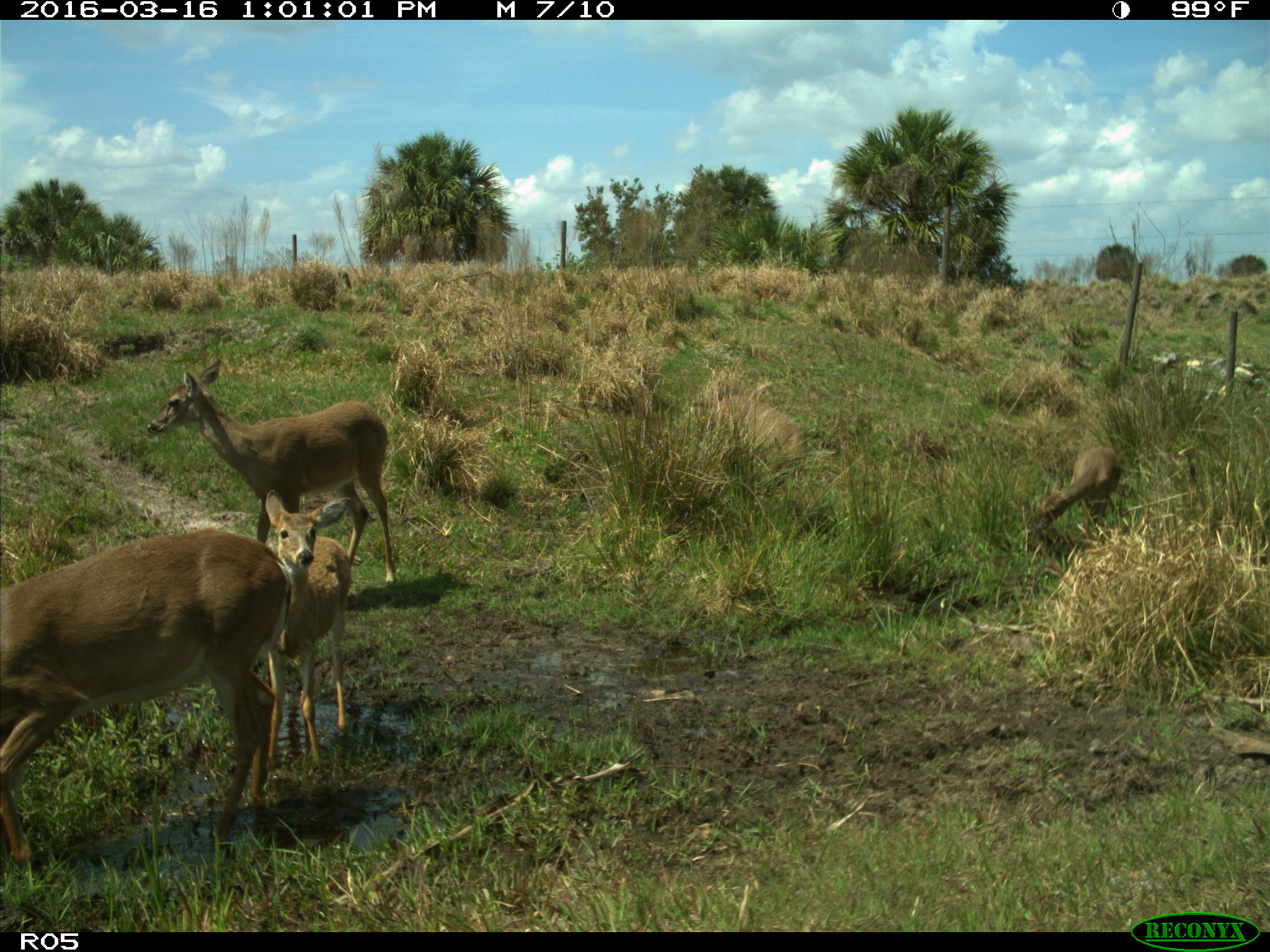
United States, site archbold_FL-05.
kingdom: Animalia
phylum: Chordata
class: Mammalia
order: Artiodactyla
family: Cervidae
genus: Odocoileus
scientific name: Odocoileus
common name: deer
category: unidentified deer